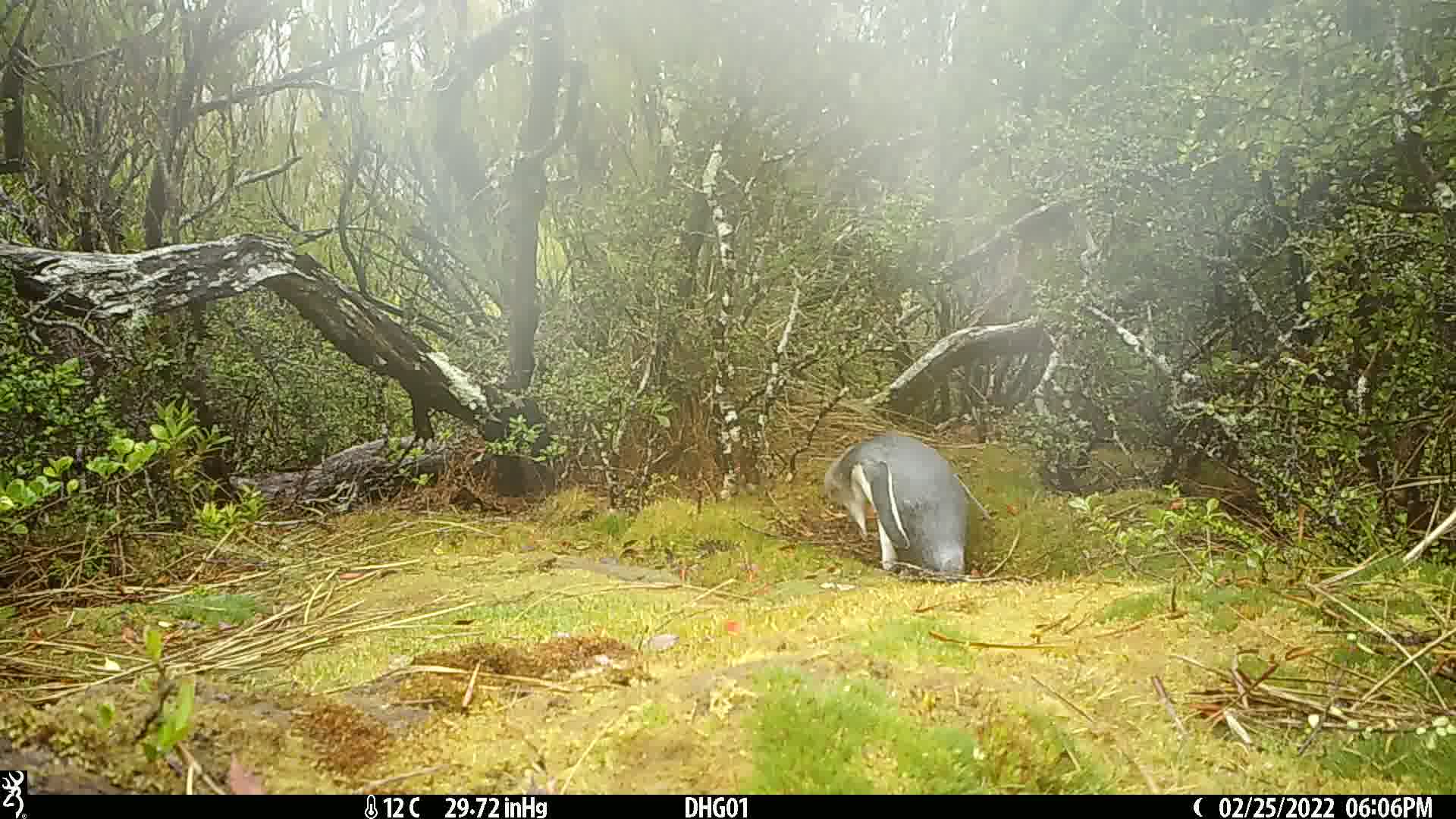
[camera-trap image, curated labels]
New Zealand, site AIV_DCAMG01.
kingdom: Animalia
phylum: Chordata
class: Aves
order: Sphenisciformes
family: Spheniscidae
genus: Megadyptes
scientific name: Megadyptes antipodes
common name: yellow-eyed penguin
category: yellow eyed penguin